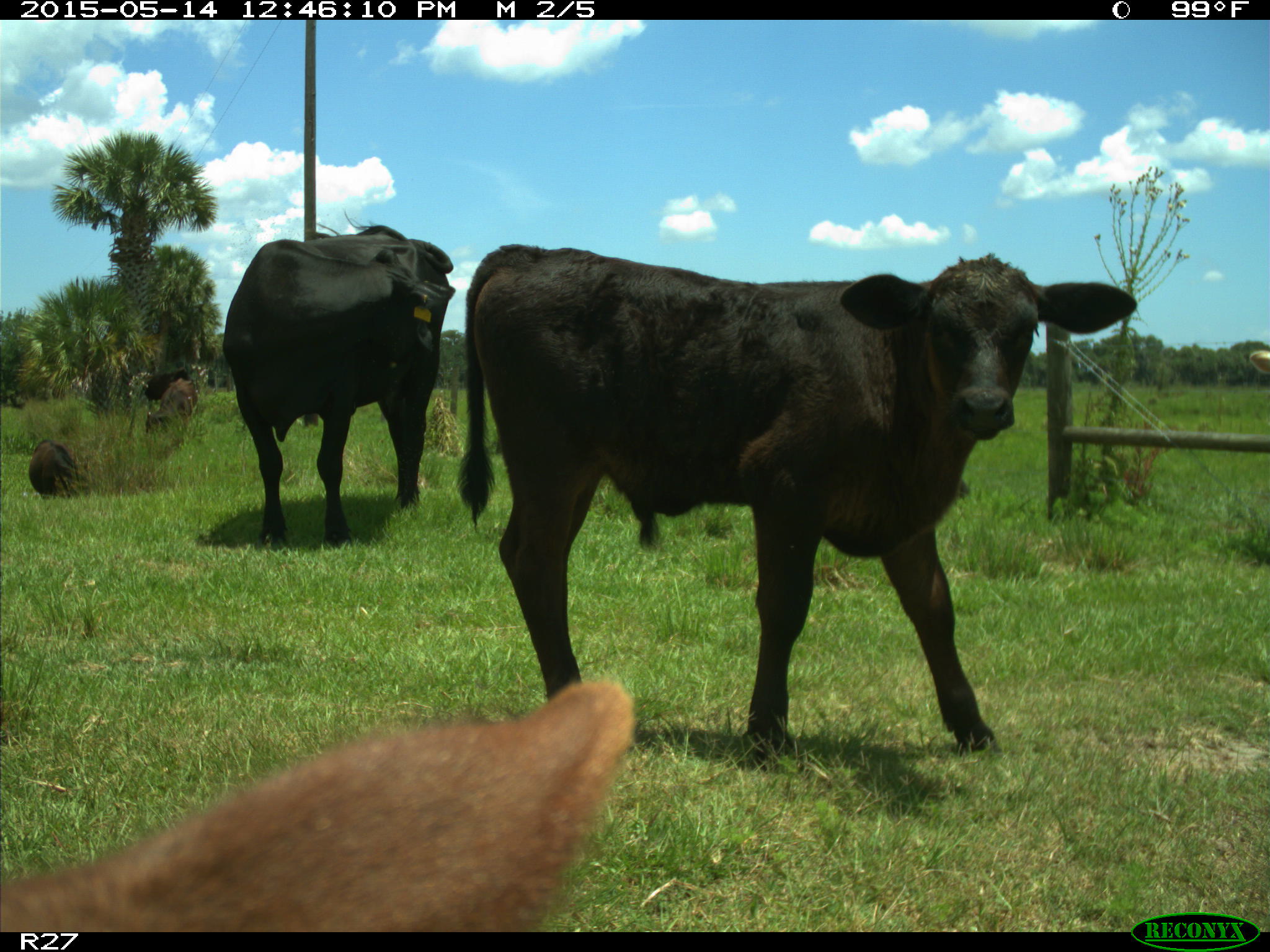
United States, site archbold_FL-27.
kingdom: Animalia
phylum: Chordata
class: Mammalia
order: Artiodactyla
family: Bovidae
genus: Bos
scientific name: Bos taurus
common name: domestic cow